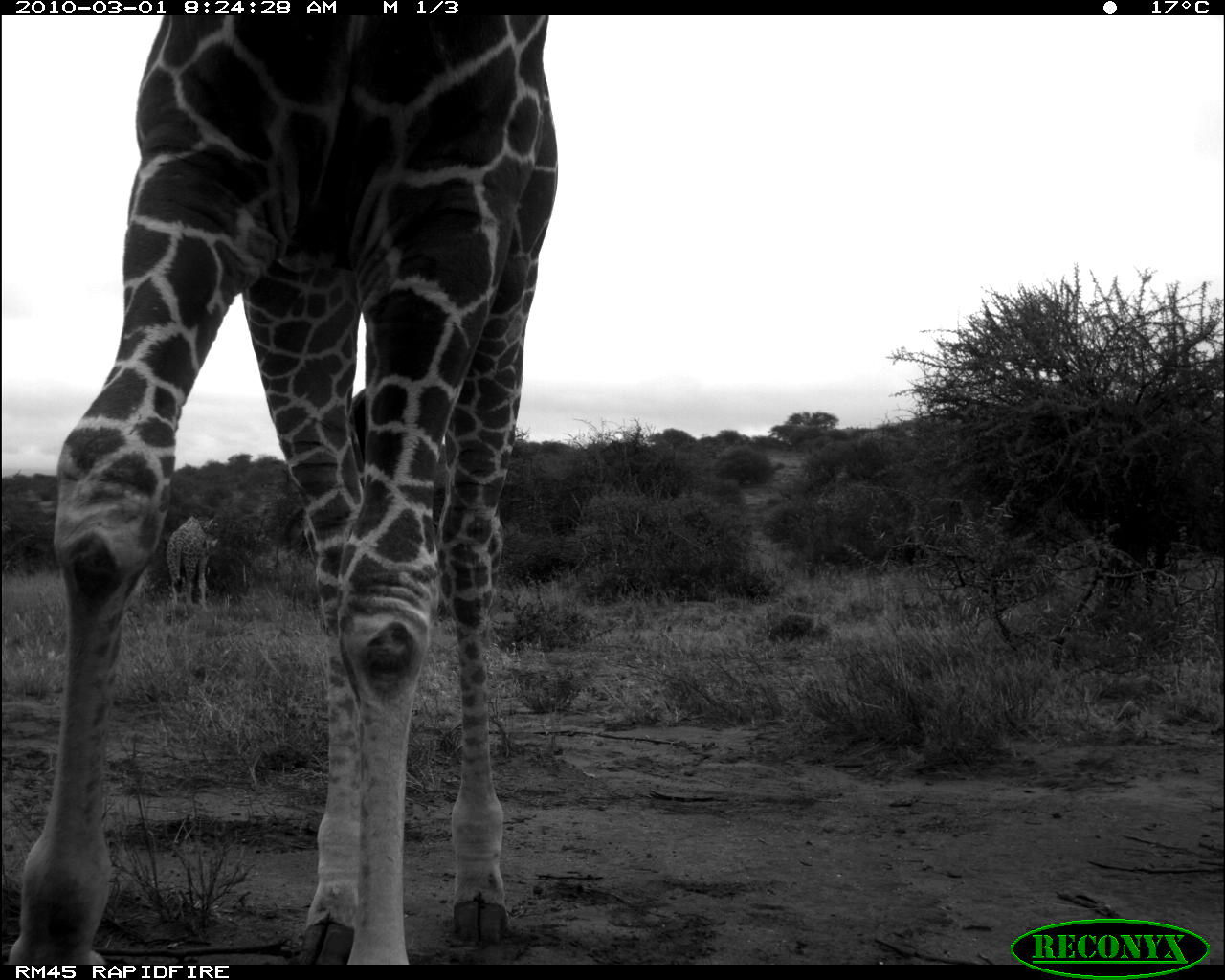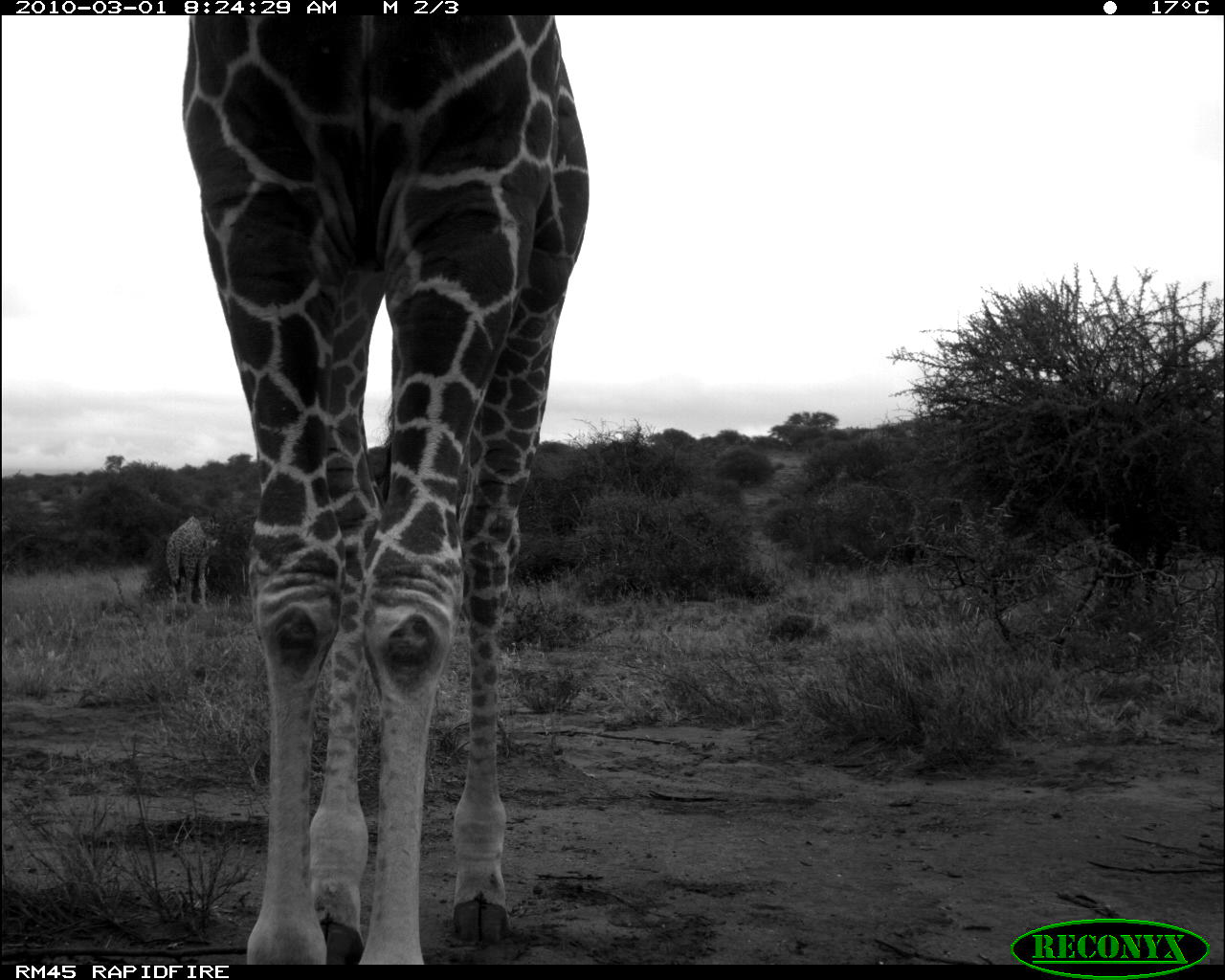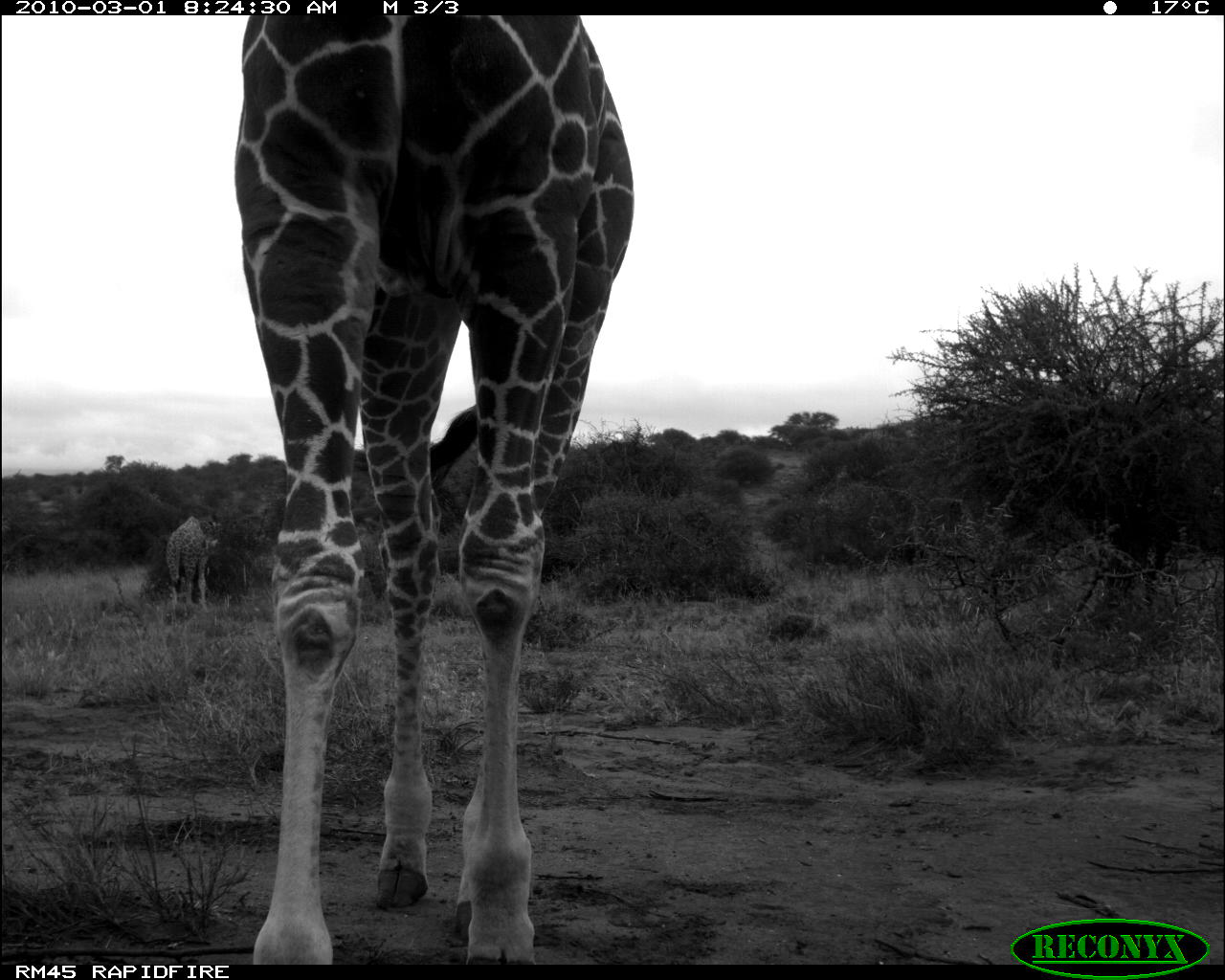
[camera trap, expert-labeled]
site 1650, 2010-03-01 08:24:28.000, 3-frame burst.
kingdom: Animalia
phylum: Chordata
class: Mammalia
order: Artiodactyla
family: Giraffidae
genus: Giraffa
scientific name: Giraffa camelopardalis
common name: giraffe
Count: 2.